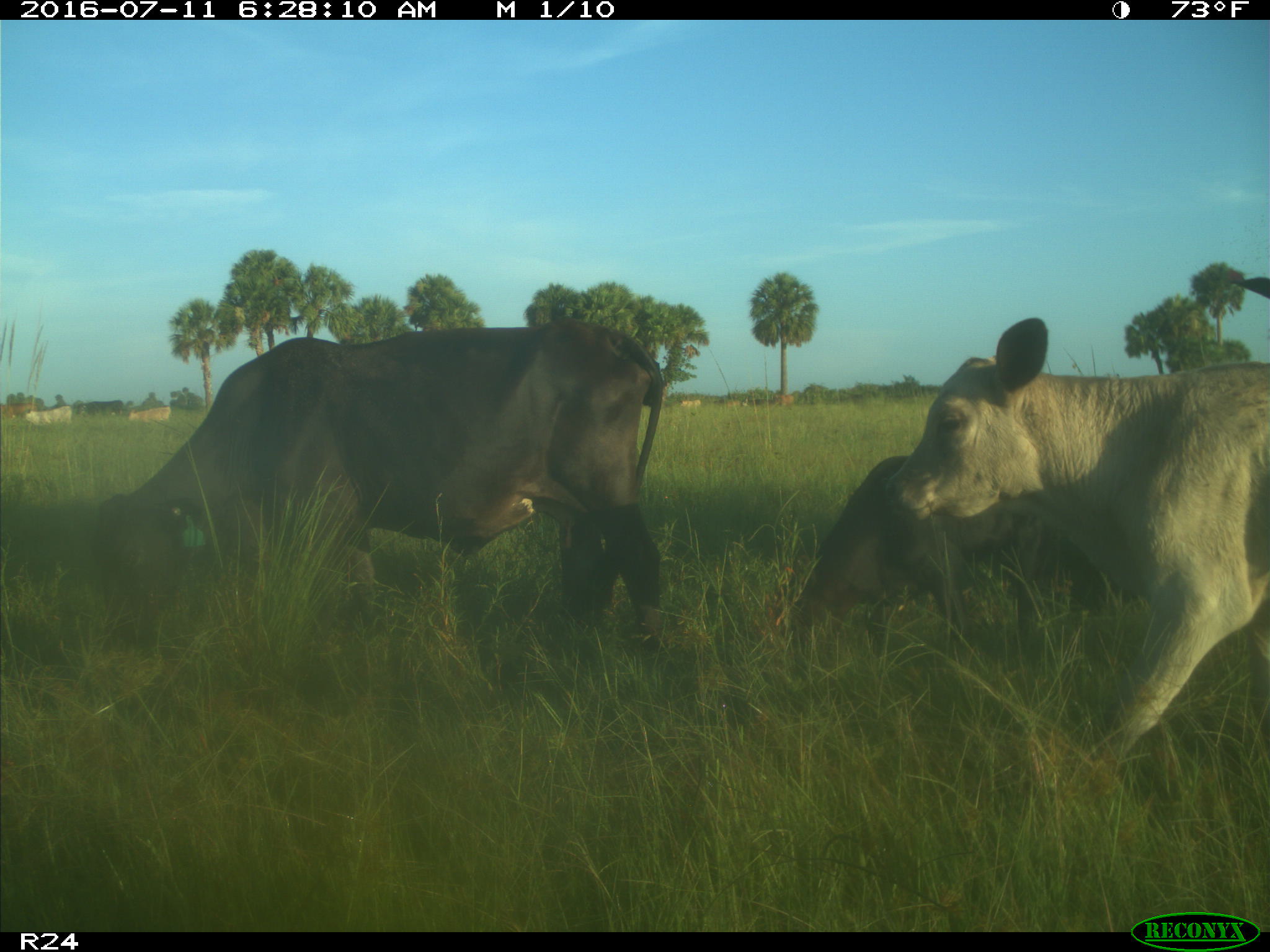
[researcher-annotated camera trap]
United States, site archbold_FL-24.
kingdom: Animalia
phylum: Chordata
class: Mammalia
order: Artiodactyla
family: Bovidae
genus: Bos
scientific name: Bos taurus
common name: domestic cow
Bos taurus (domestic cow).